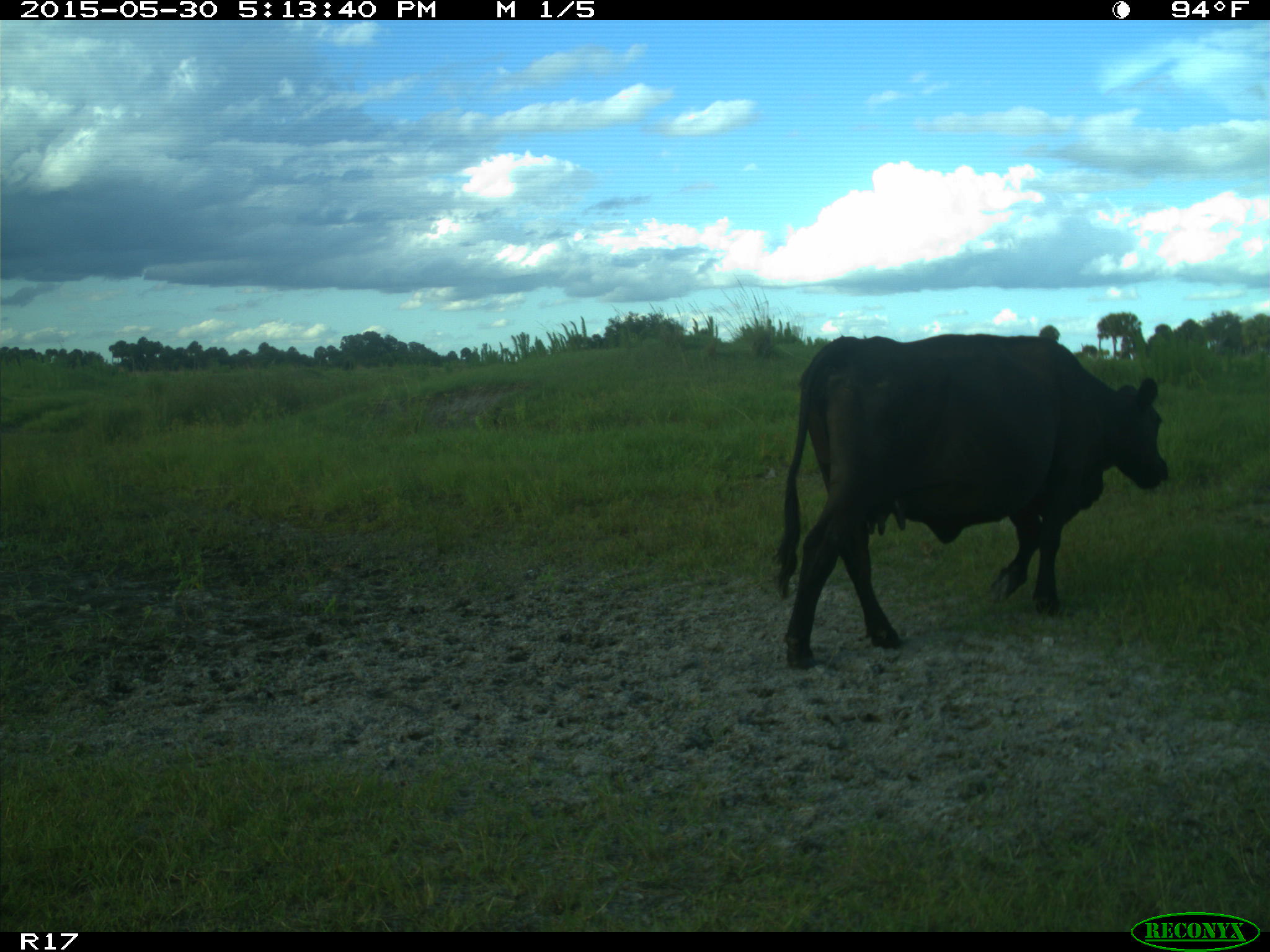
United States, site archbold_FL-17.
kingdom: Animalia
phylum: Chordata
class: Mammalia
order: Artiodactyla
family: Bovidae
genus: Bos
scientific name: Bos taurus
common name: domestic cow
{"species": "Bos taurus (domestic cow)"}